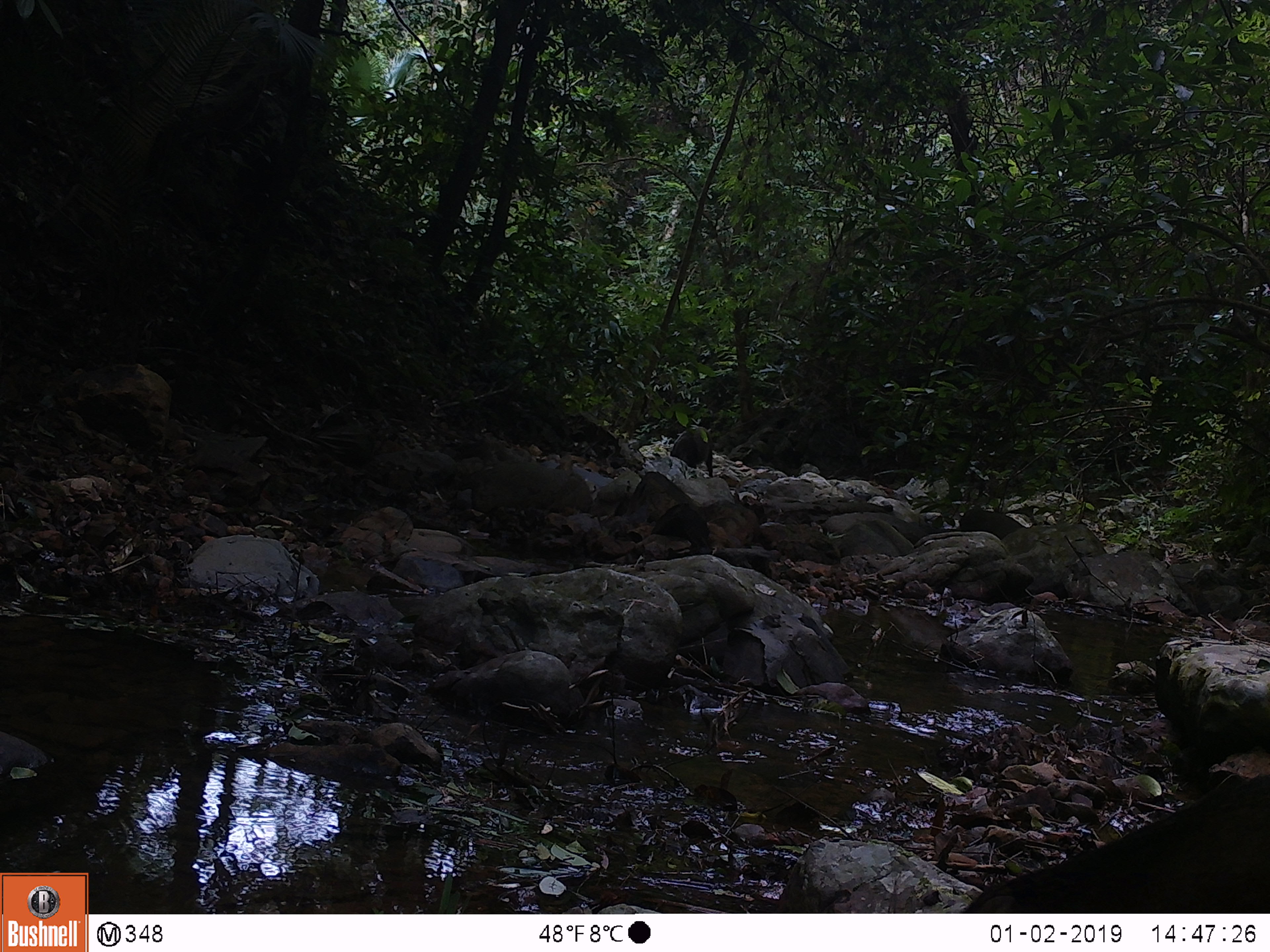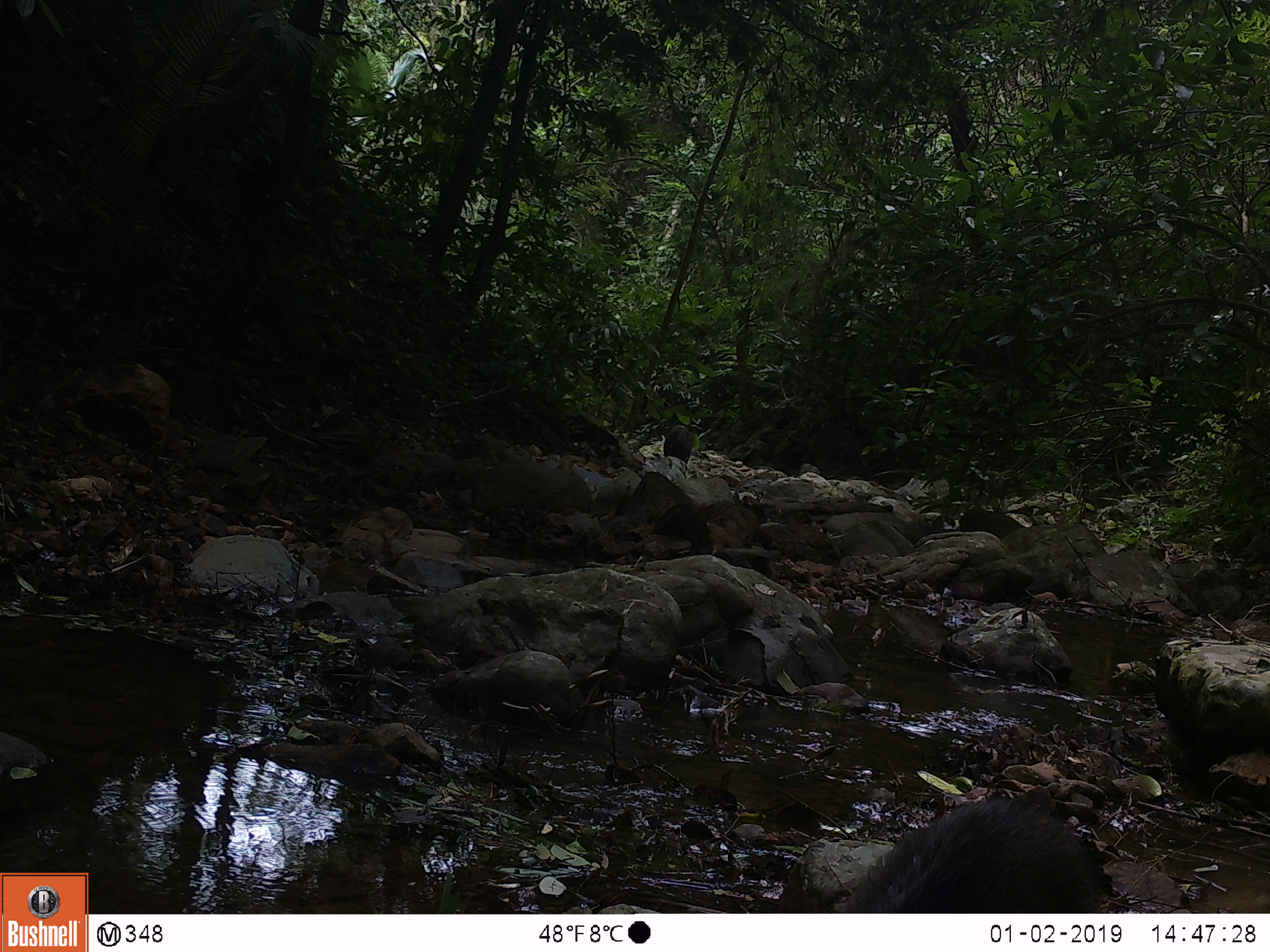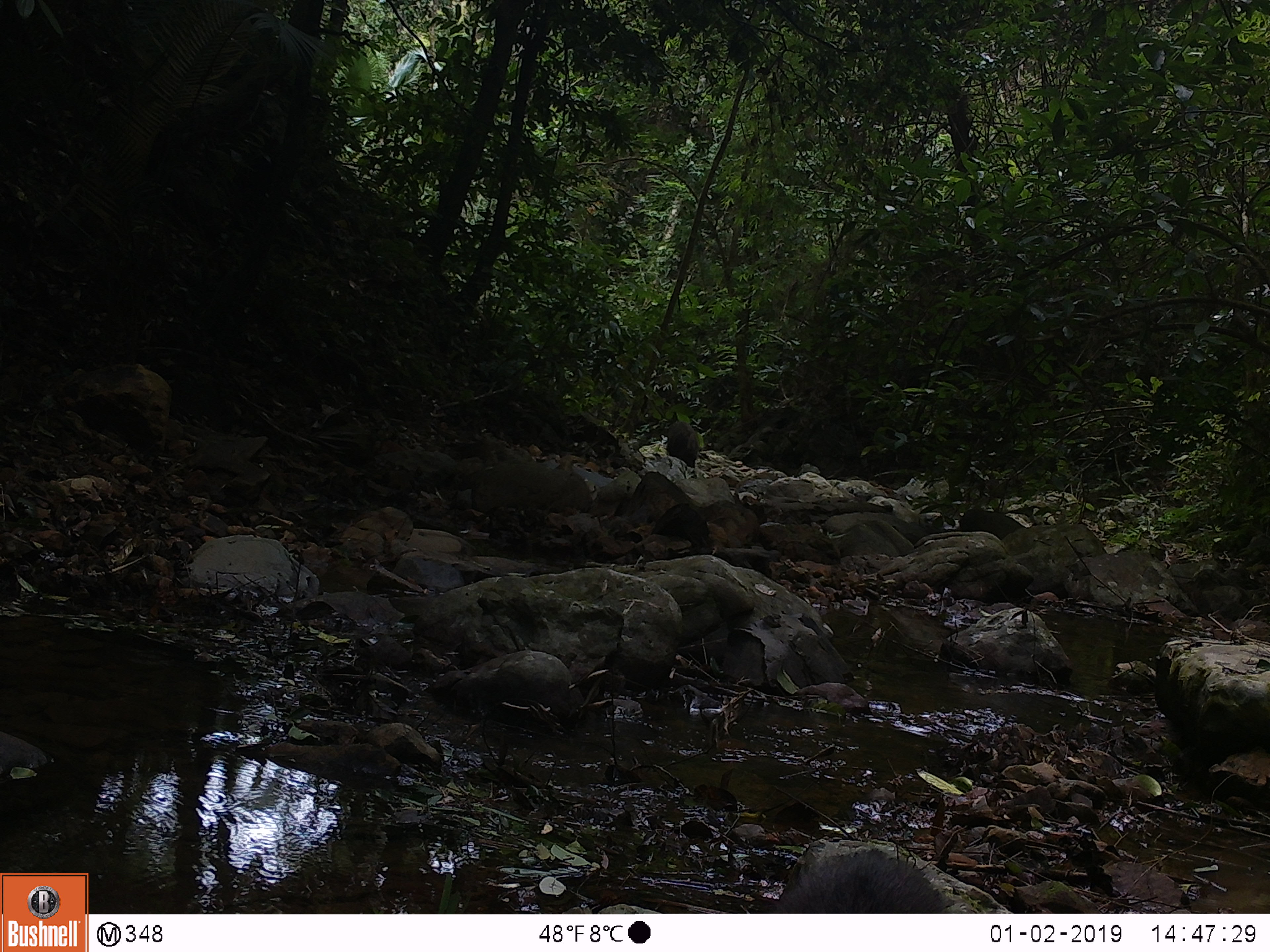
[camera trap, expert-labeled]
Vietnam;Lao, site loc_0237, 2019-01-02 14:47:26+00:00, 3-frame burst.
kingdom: Animalia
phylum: Chordata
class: Mammalia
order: Artiodactyla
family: Suidae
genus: Sus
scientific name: Sus scrofa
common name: eurasian wild pig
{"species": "eurasian wild pig (Sus scrofa)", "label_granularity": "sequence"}